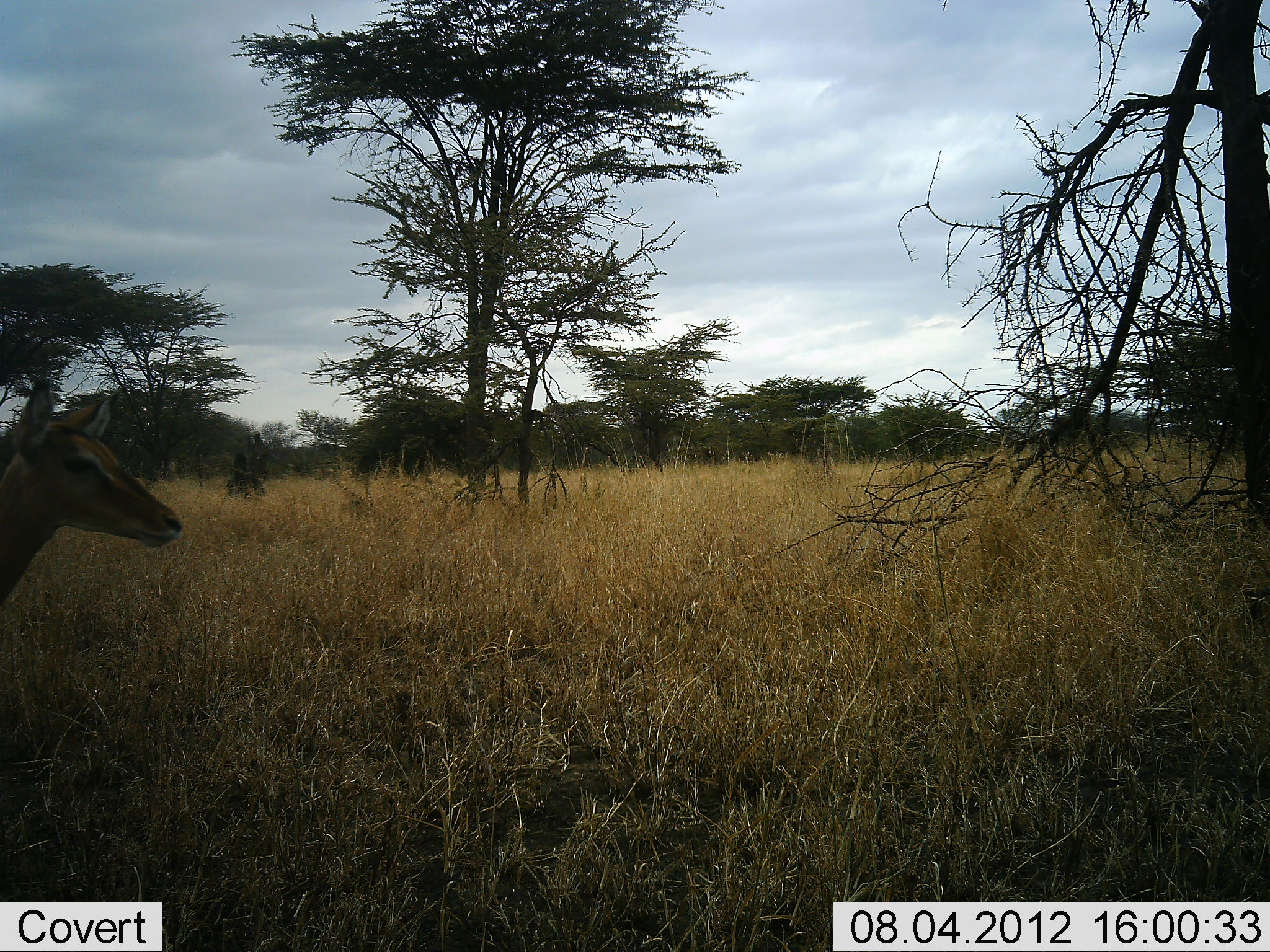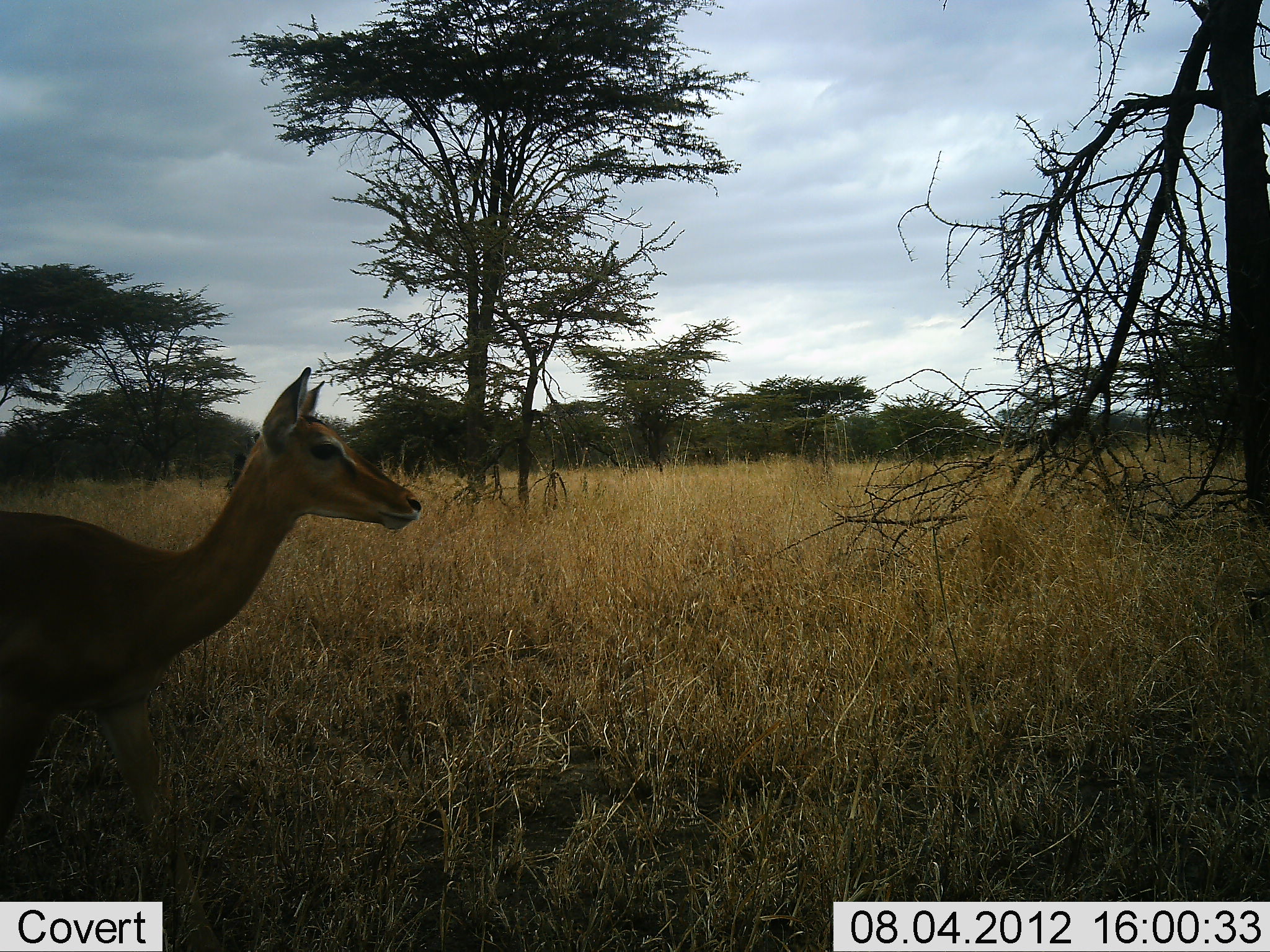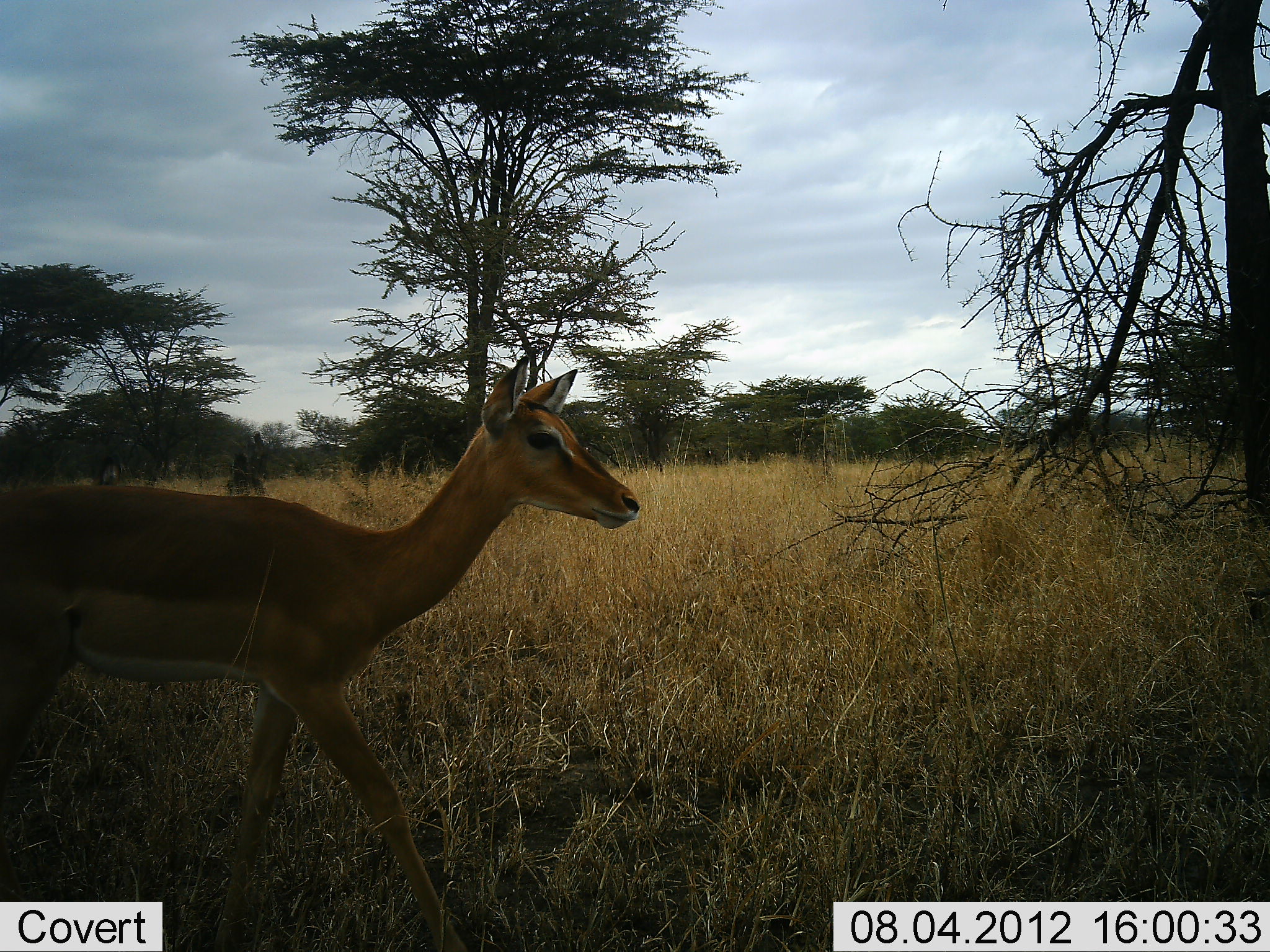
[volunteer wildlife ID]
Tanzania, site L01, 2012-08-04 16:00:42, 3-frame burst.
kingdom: Animalia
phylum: Chordata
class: Mammalia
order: Artiodactyla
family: Bovidae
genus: Aepyceros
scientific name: Aepyceros melampus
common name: impala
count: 1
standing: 10%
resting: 0%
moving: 90%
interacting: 0%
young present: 0%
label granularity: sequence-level